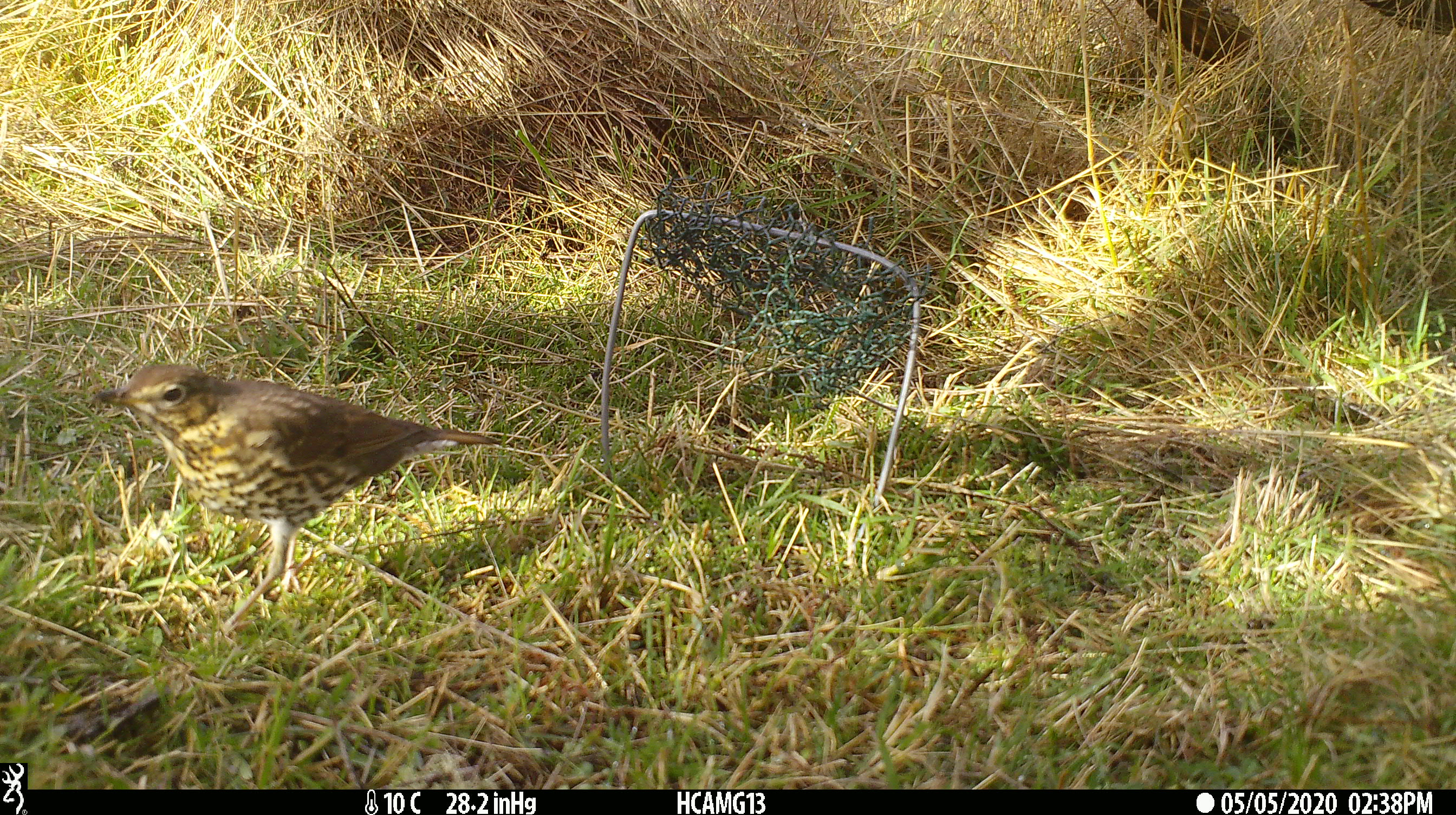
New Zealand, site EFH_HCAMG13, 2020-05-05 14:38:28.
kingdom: Animalia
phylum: Chordata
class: Aves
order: Passeriformes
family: Turdidae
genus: Turdus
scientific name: Turdus philomelos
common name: song thrush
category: thrush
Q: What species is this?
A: Thrush (song thrush) (Turdus philomelos).